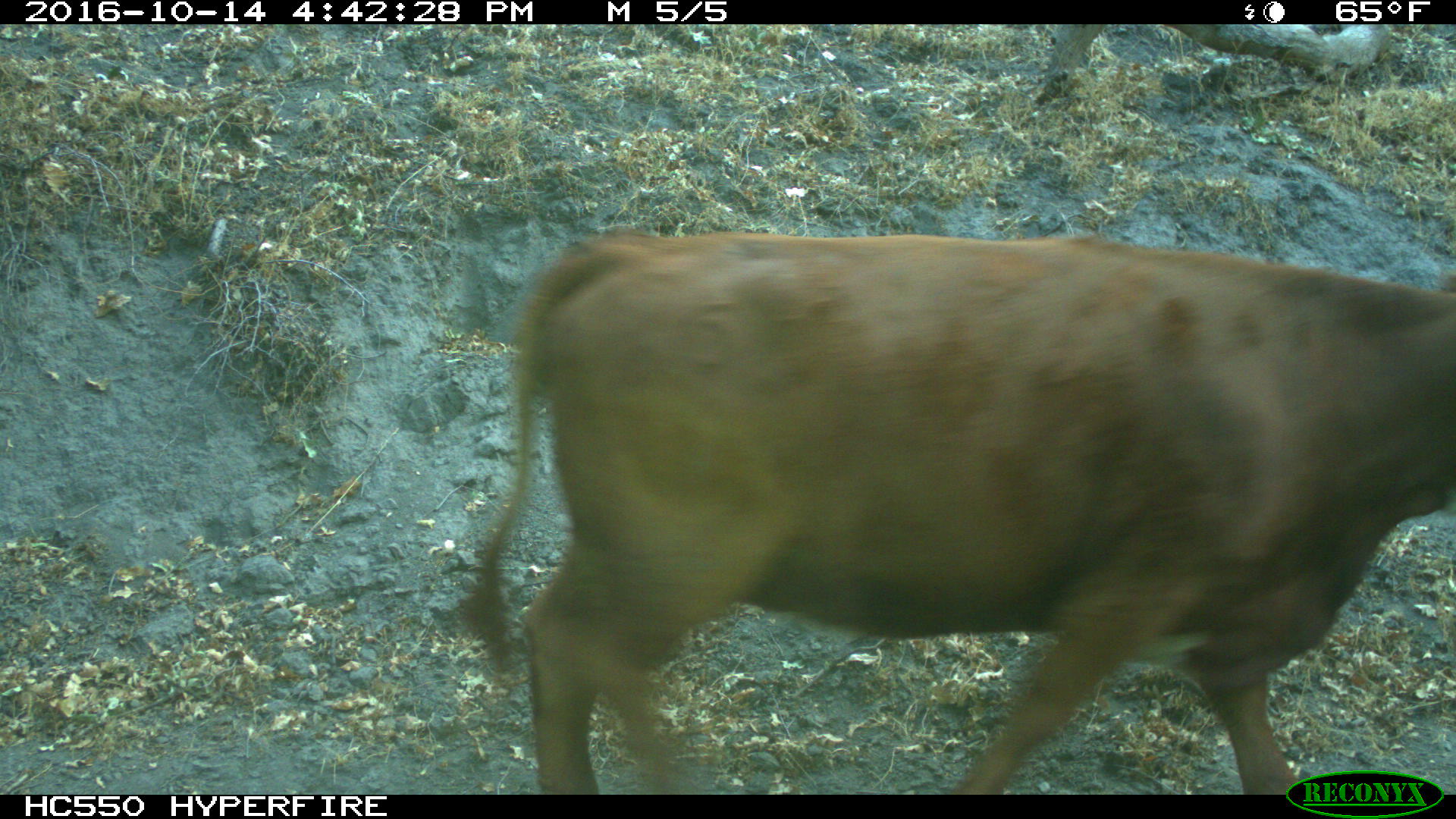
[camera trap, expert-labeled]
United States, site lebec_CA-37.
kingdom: Animalia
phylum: Chordata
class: Mammalia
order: Artiodactyla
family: Bovidae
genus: Bos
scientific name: Bos taurus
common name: domestic cow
Bos taurus (domestic cow).